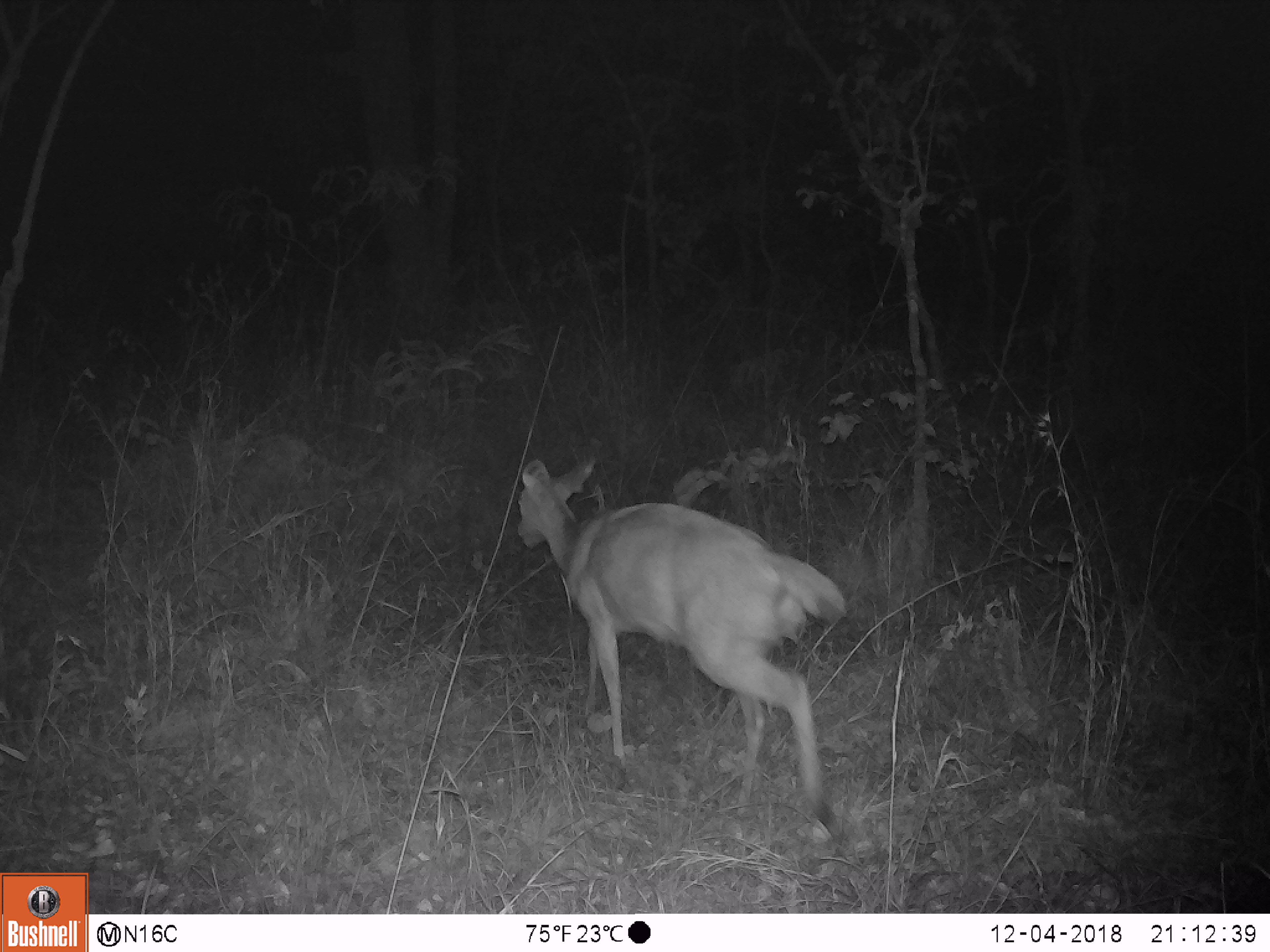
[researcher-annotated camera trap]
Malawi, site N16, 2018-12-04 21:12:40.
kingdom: Animalia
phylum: Chordata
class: Mammalia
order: Artiodactyla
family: Bovidae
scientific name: Antilopinae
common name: small antelope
Small antelope (Antilopinae), count 1.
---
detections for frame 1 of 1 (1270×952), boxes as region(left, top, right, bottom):
small antelope: region(487, 449, 847, 829)